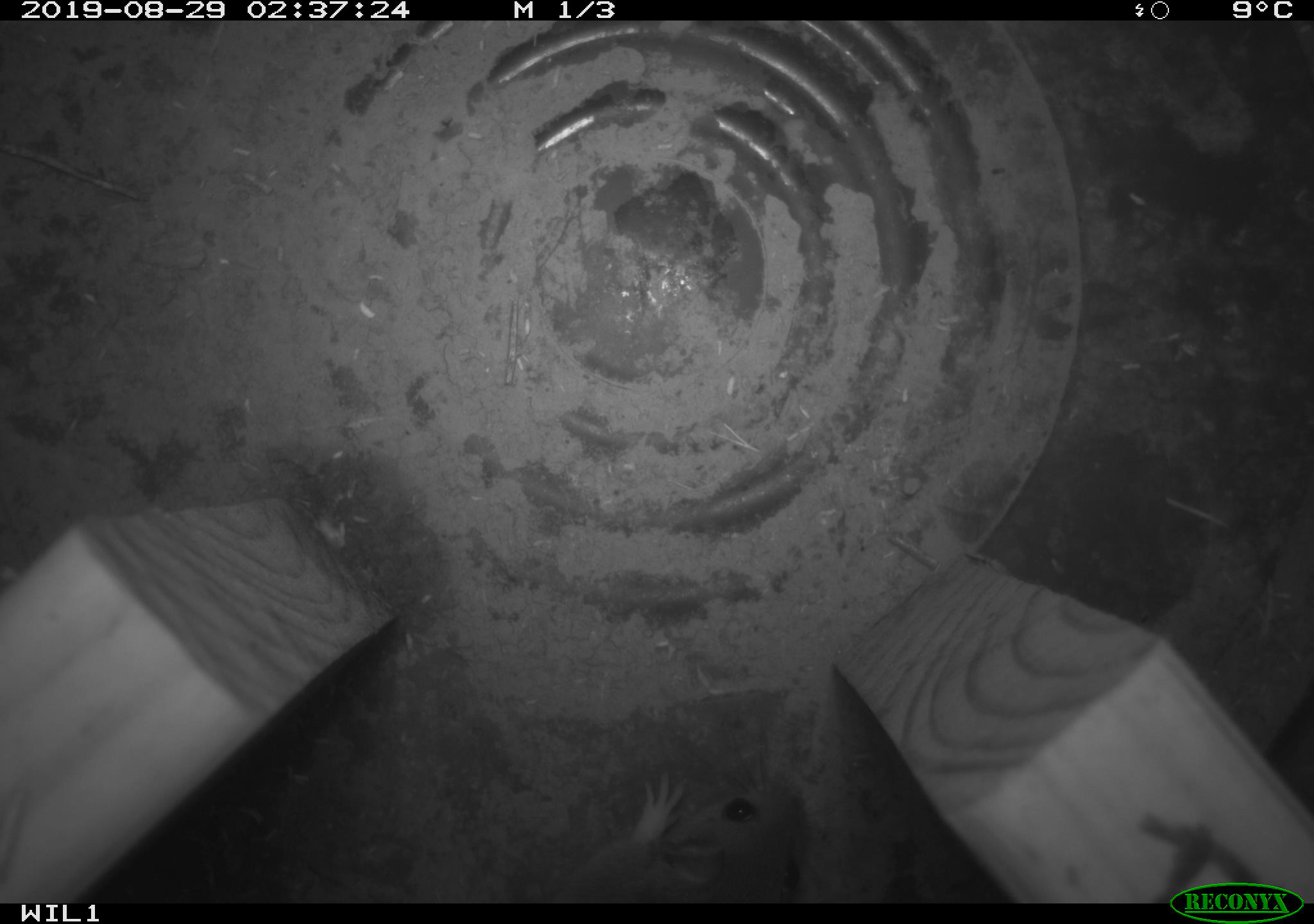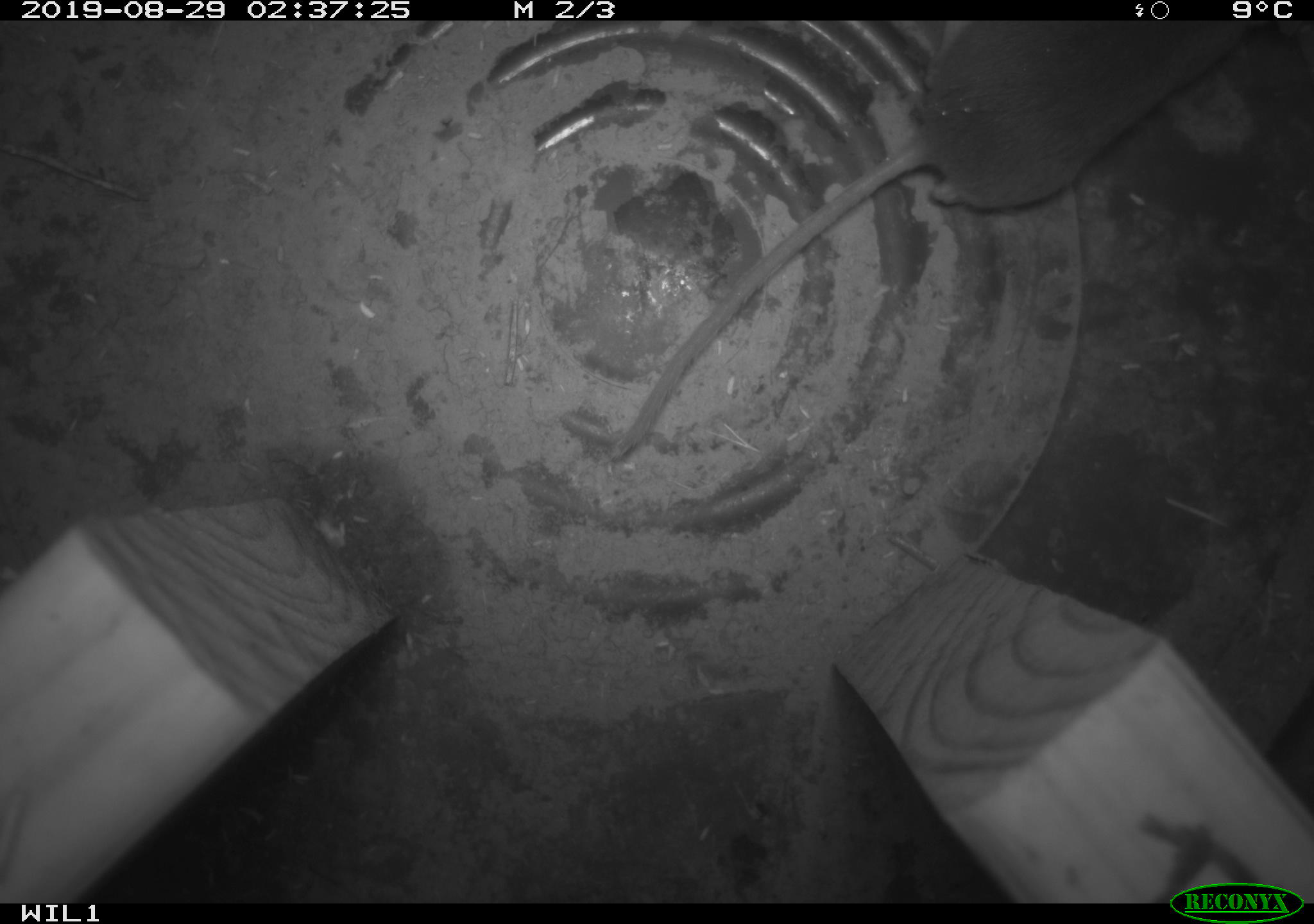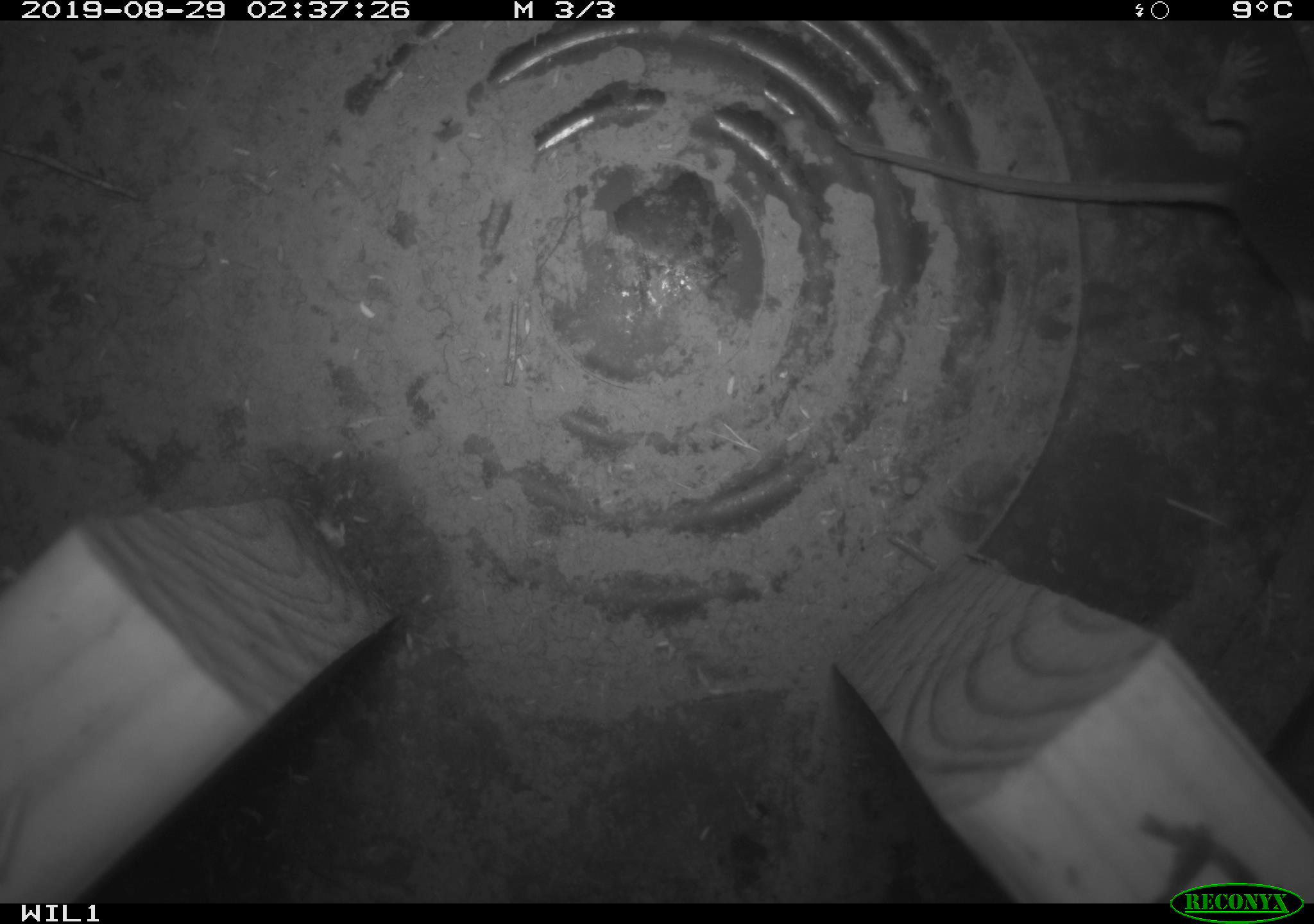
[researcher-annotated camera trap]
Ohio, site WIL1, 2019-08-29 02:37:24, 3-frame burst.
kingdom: Animalia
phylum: Chordata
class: Mammalia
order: Rodentia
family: Cricetidae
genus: Peromyscus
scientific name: Peromyscus leucopus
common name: white-footed mouse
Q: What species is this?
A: White-footed mouse (Peromyscus leucopus).